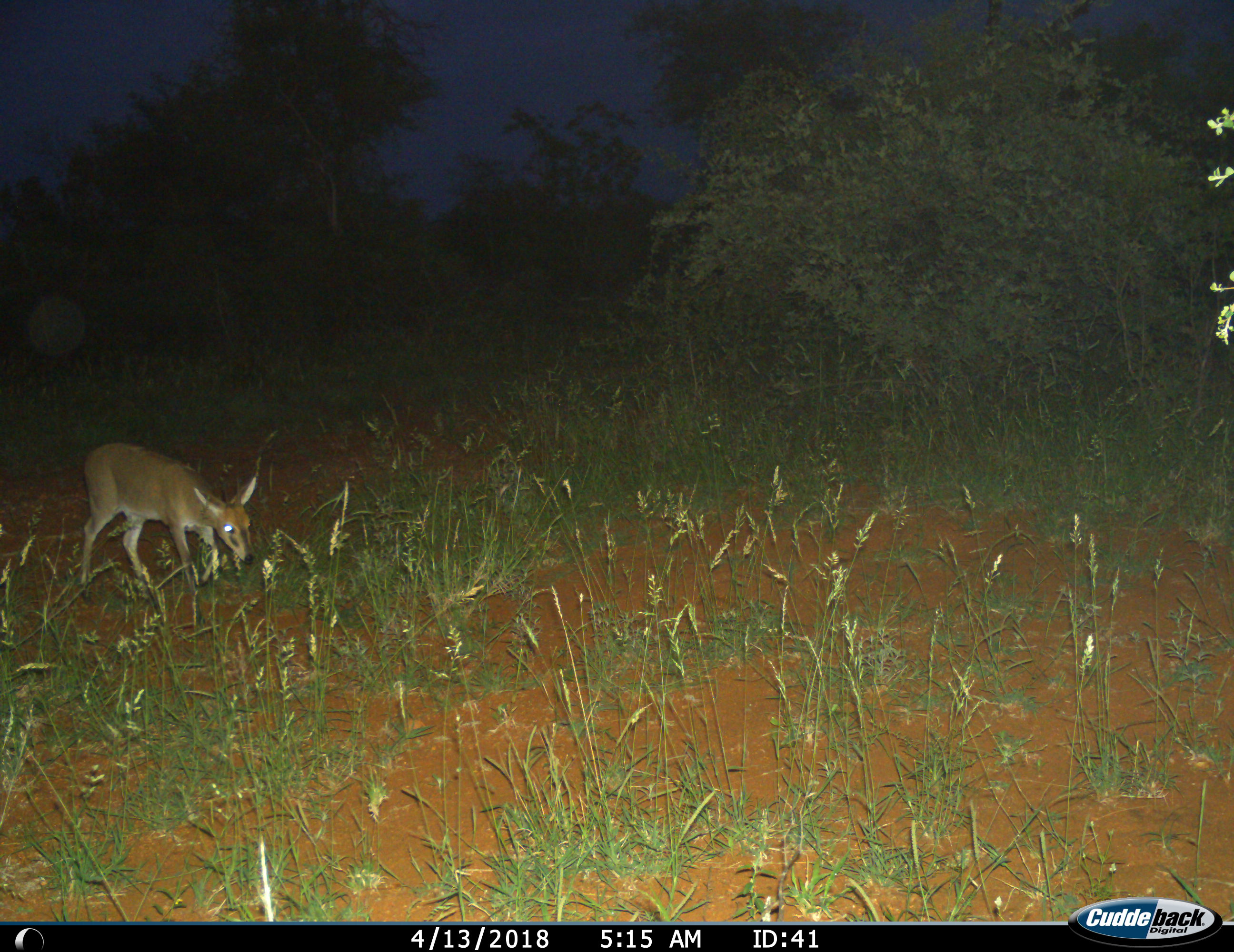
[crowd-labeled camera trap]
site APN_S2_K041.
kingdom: Animalia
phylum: Chordata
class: Mammalia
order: Artiodactyla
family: Bovidae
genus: Sylvicapra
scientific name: Sylvicapra grimmia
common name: common duiker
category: duikercommongrey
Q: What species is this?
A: Duikercommongrey (common duiker) (Sylvicapra grimmia).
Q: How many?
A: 1.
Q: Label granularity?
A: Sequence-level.